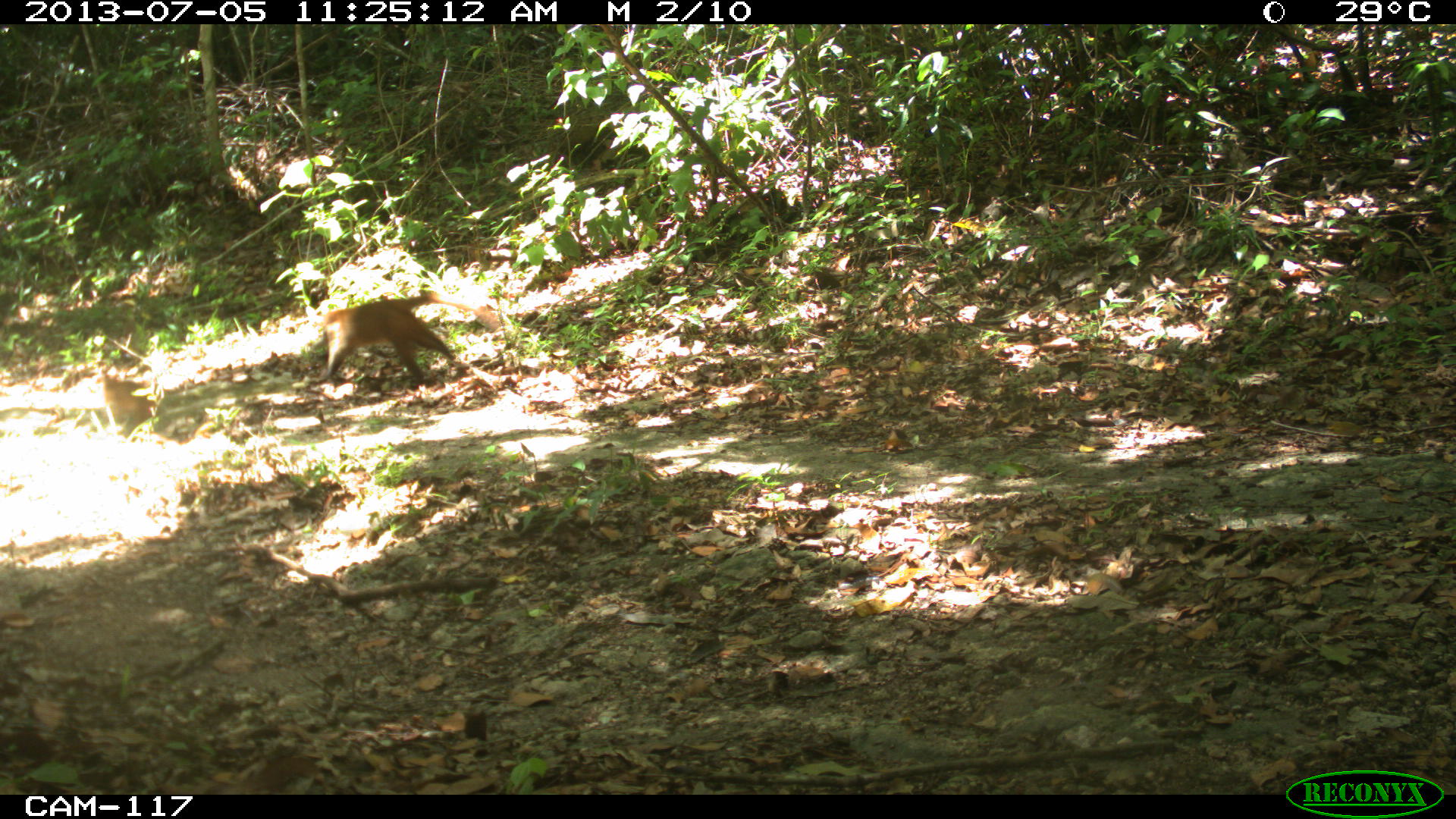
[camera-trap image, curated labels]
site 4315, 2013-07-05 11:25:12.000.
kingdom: Animalia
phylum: Chordata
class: Mammalia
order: Carnivora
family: Procyonidae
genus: Nasua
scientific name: Nasua narica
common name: white-nosed coati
Nasua narica (white-nosed coati), count 1.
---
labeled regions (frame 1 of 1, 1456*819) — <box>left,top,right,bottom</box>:
nasua narica: <box>304,298,478,390</box>; <box>61,359,163,444</box>